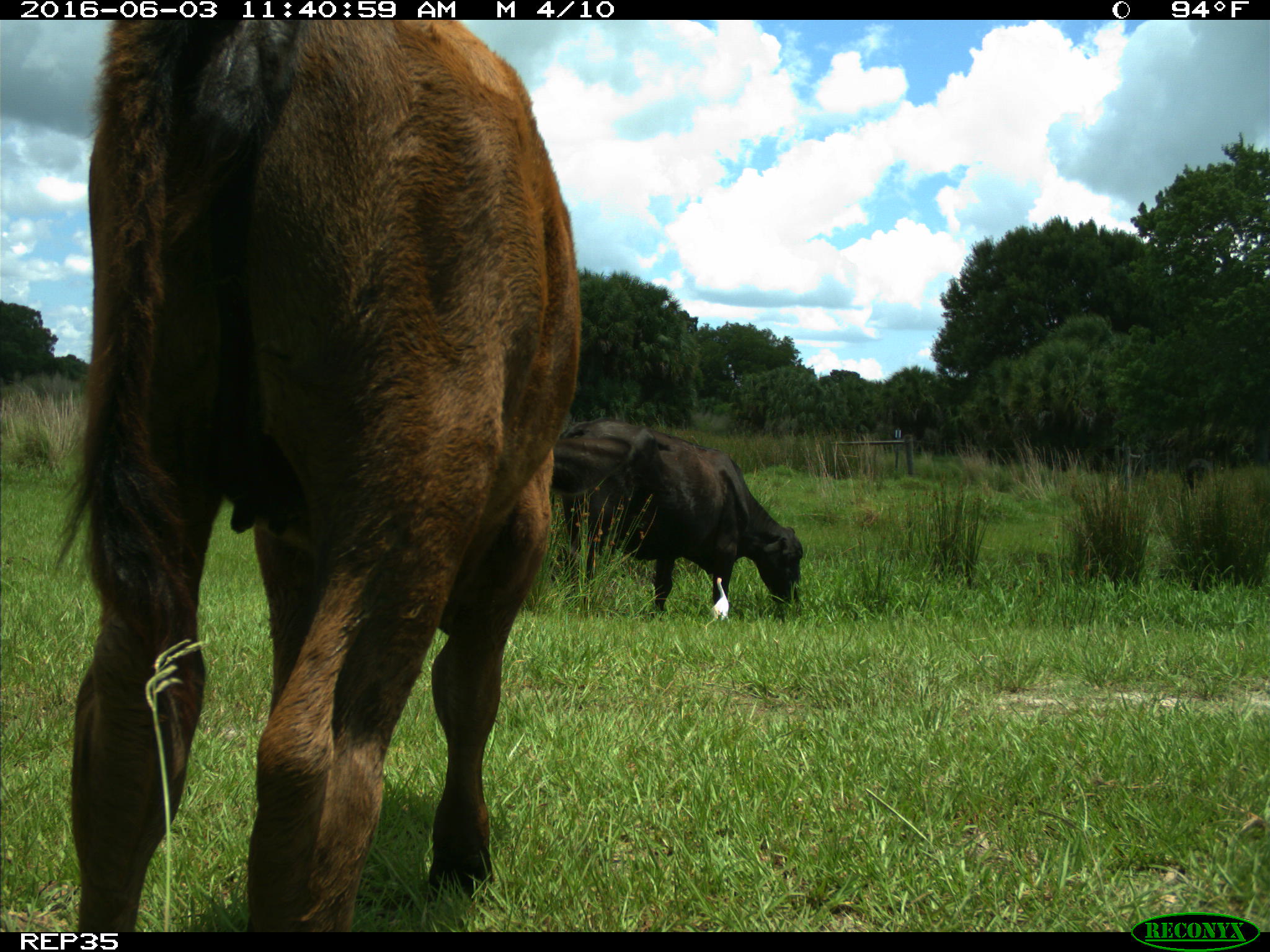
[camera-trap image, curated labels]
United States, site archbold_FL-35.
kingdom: Animalia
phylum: Chordata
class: Mammalia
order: Artiodactyla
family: Bovidae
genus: Bos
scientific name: Bos taurus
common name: domestic cow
Bos taurus (domestic cow).